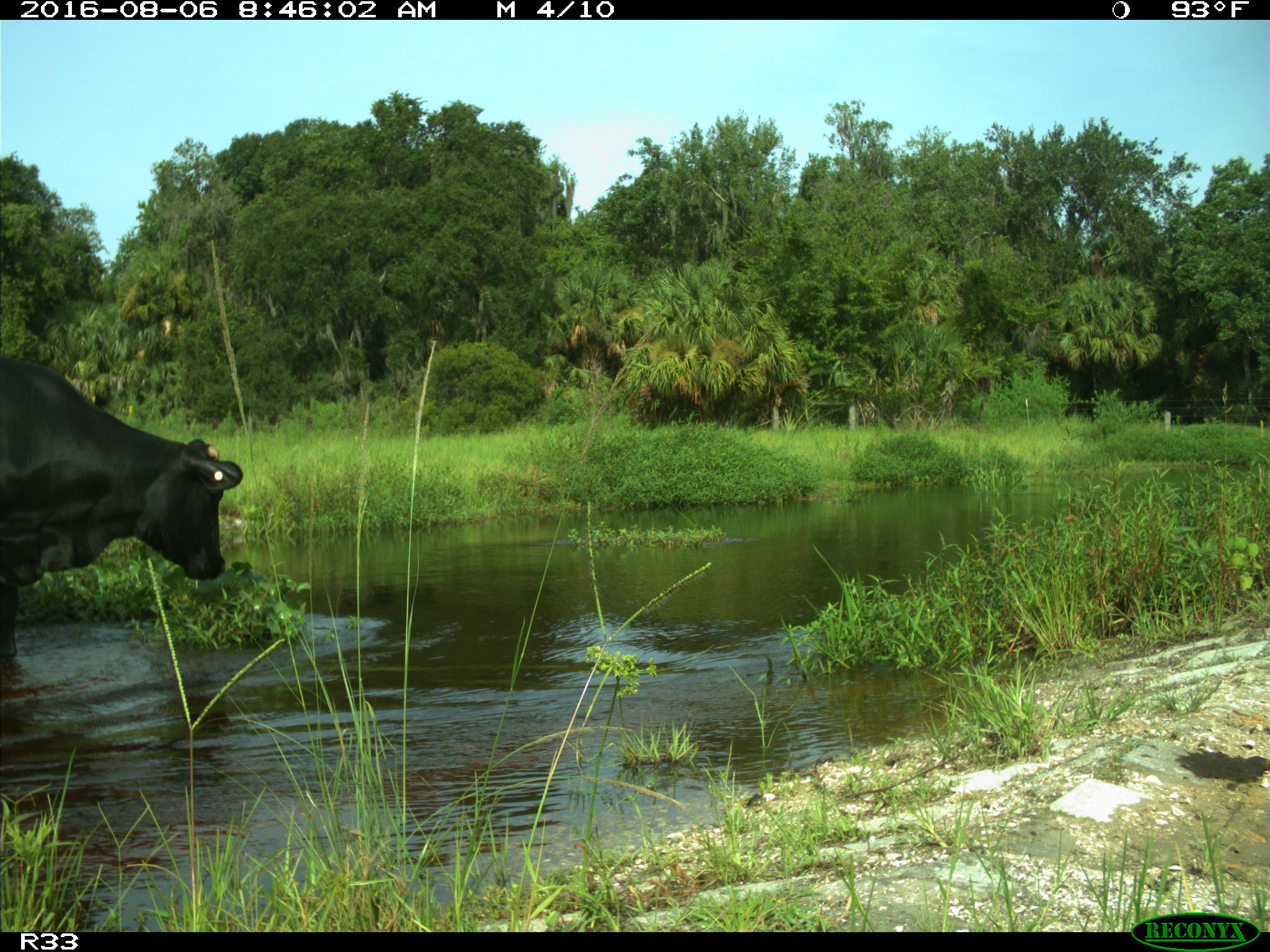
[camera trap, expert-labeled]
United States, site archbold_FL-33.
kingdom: Animalia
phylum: Chordata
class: Mammalia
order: Artiodactyla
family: Bovidae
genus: Bos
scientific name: Bos taurus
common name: domestic cow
Bos taurus (domestic cow).